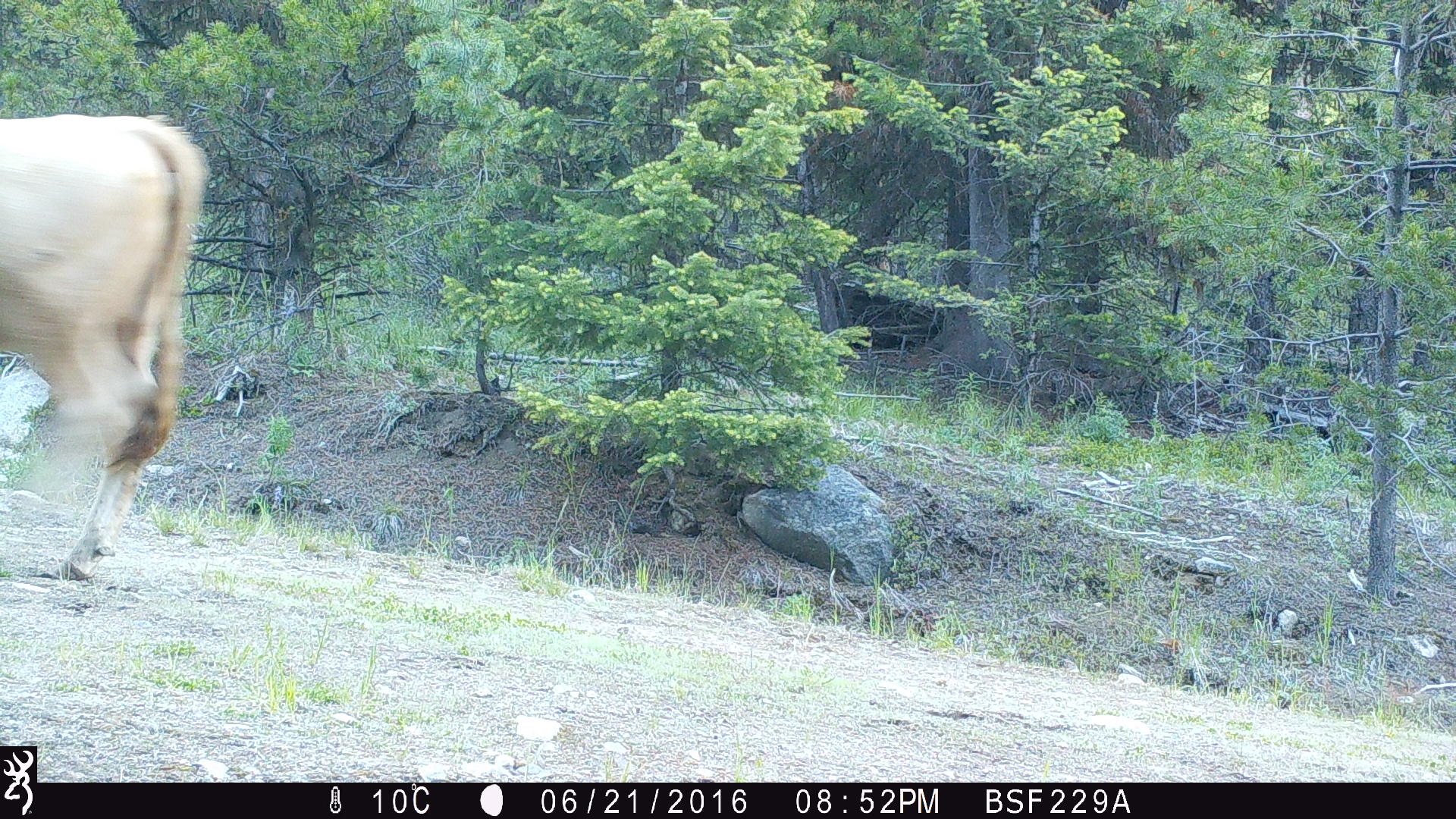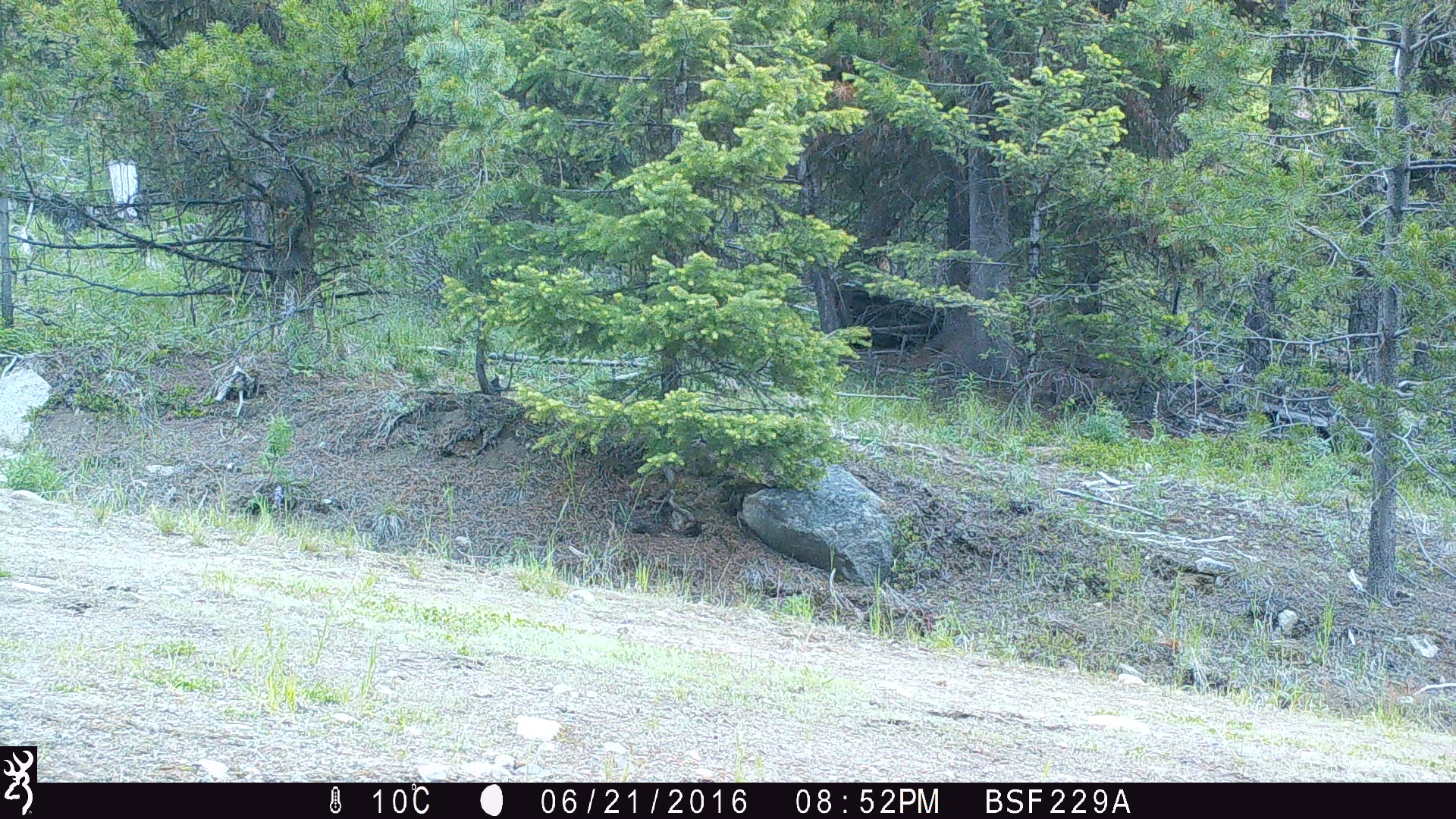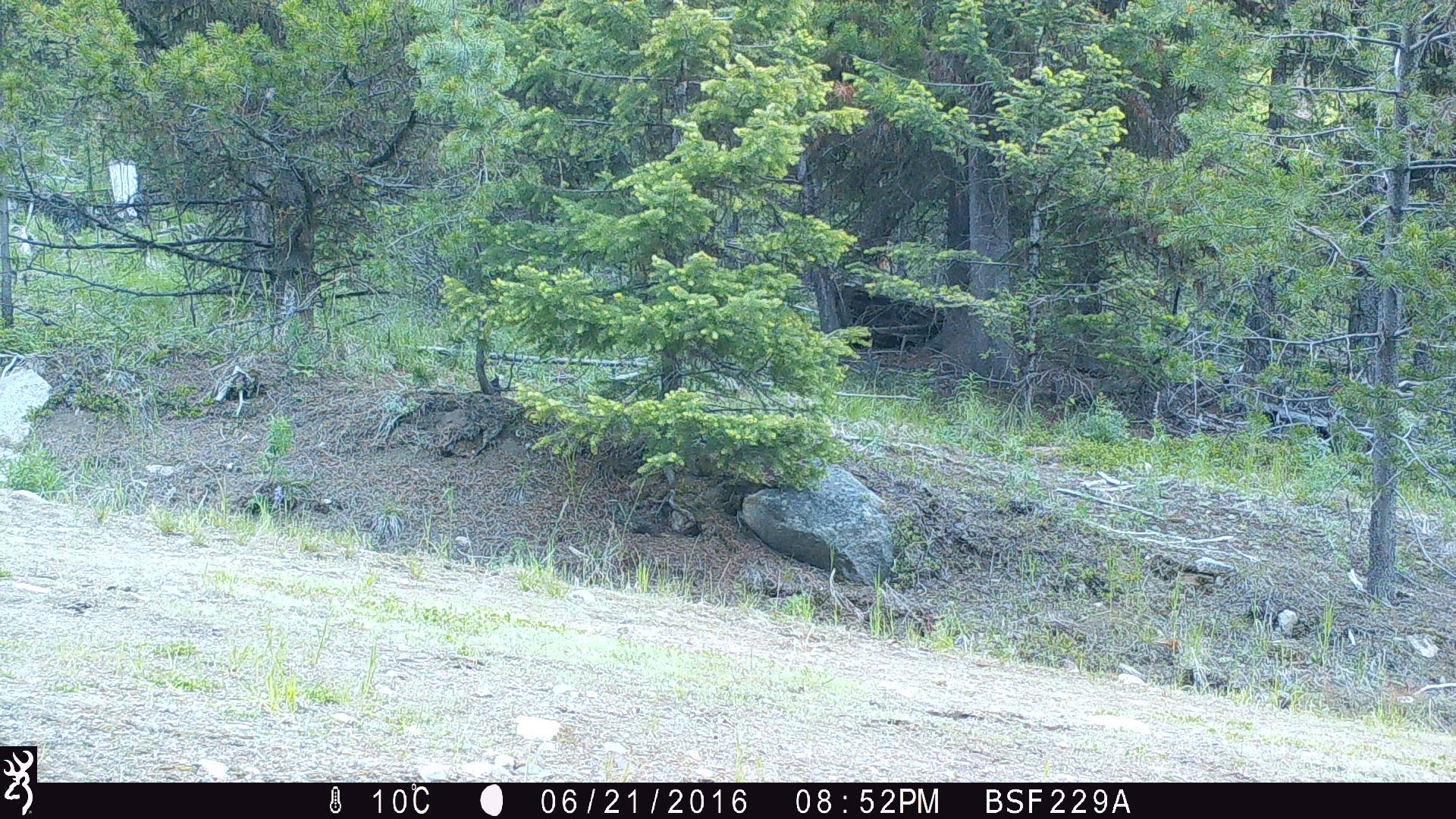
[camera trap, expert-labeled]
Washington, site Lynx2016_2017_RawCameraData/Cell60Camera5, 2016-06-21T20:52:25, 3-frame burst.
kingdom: Animalia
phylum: Chordata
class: Mammalia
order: Artiodactyla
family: Bovidae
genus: Bos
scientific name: Bos taurus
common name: domestic cattle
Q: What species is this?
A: Domestic cattle (Bos taurus).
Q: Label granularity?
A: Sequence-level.